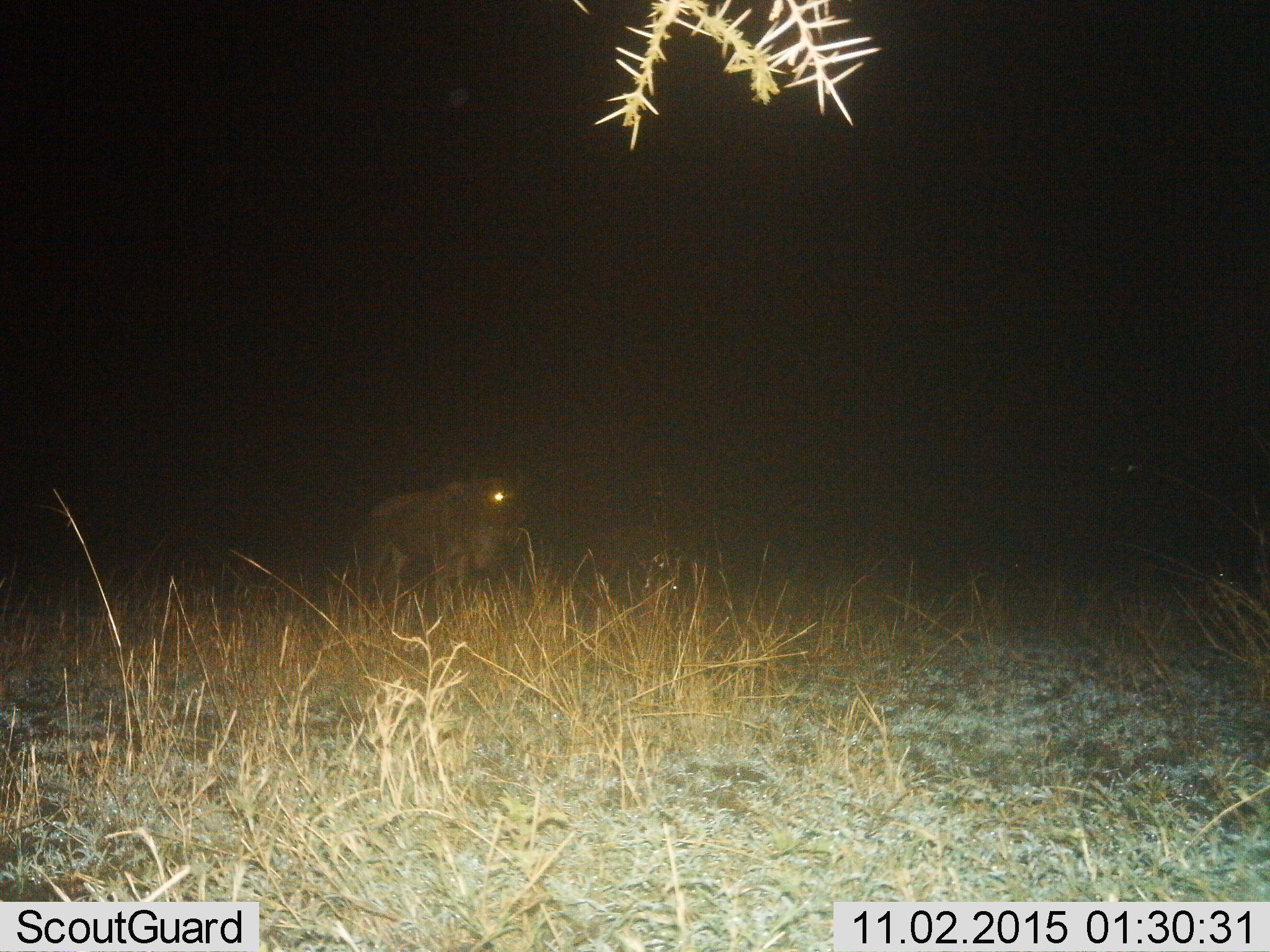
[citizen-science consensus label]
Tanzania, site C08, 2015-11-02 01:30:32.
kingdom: Animalia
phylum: Chordata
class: Mammalia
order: Artiodactyla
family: Bovidae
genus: Connochaetes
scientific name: Connochaetes taurinus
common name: blue wildebeest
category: wildebeest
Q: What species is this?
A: Wildebeest (blue wildebeest) (Connochaetes taurinus).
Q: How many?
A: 1.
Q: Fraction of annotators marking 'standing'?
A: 100%.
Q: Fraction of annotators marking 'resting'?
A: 0%.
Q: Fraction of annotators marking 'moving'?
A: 0%.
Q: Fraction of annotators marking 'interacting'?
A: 0%.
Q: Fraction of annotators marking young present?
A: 0%.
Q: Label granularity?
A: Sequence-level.